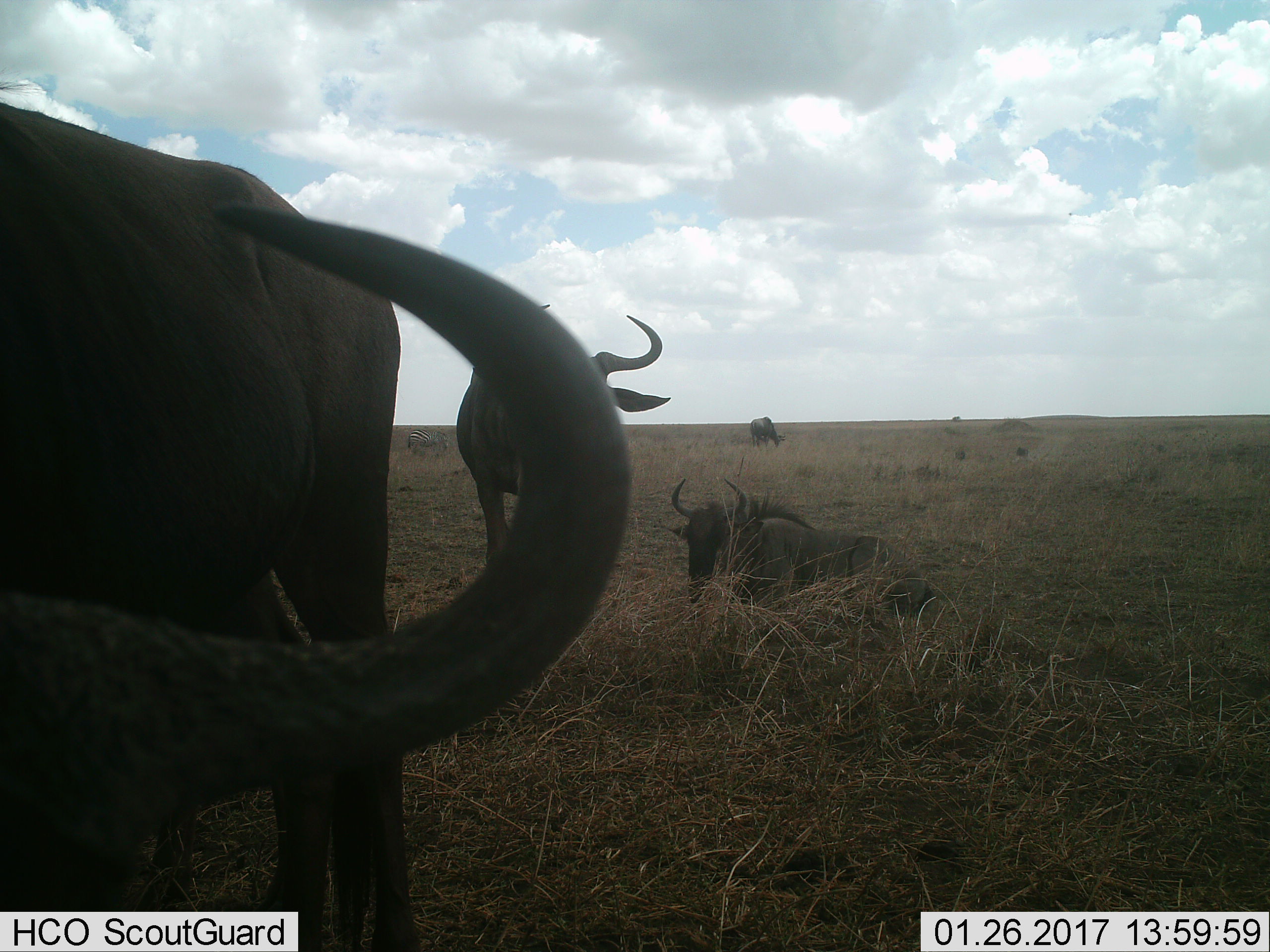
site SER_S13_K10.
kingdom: Animalia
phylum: Chordata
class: Mammalia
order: Artiodactyla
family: Bovidae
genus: Connochaetes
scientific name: Connochaetes taurinus taurinus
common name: blue wildebeest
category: wildebeestblue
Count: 4.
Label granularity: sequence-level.